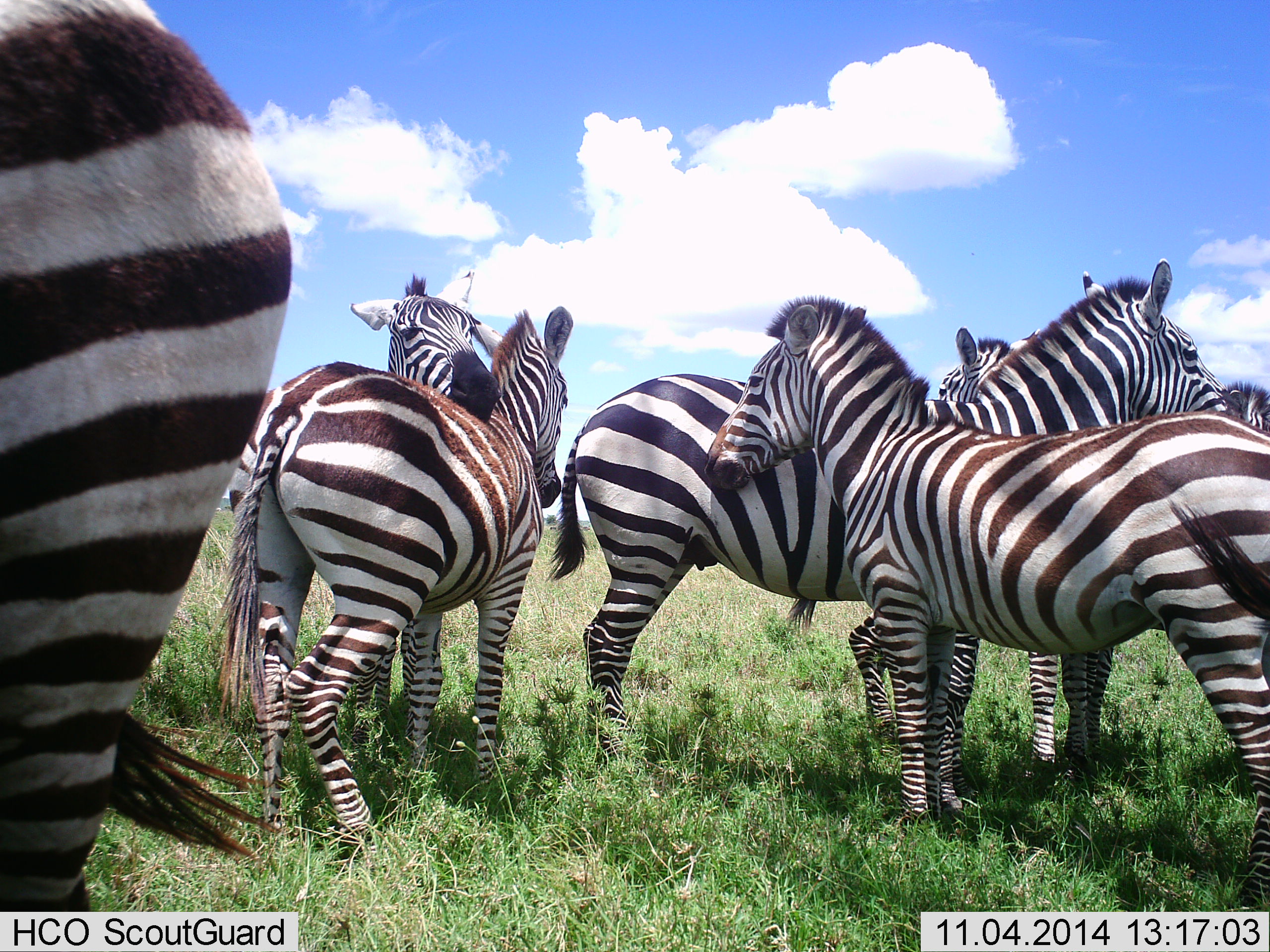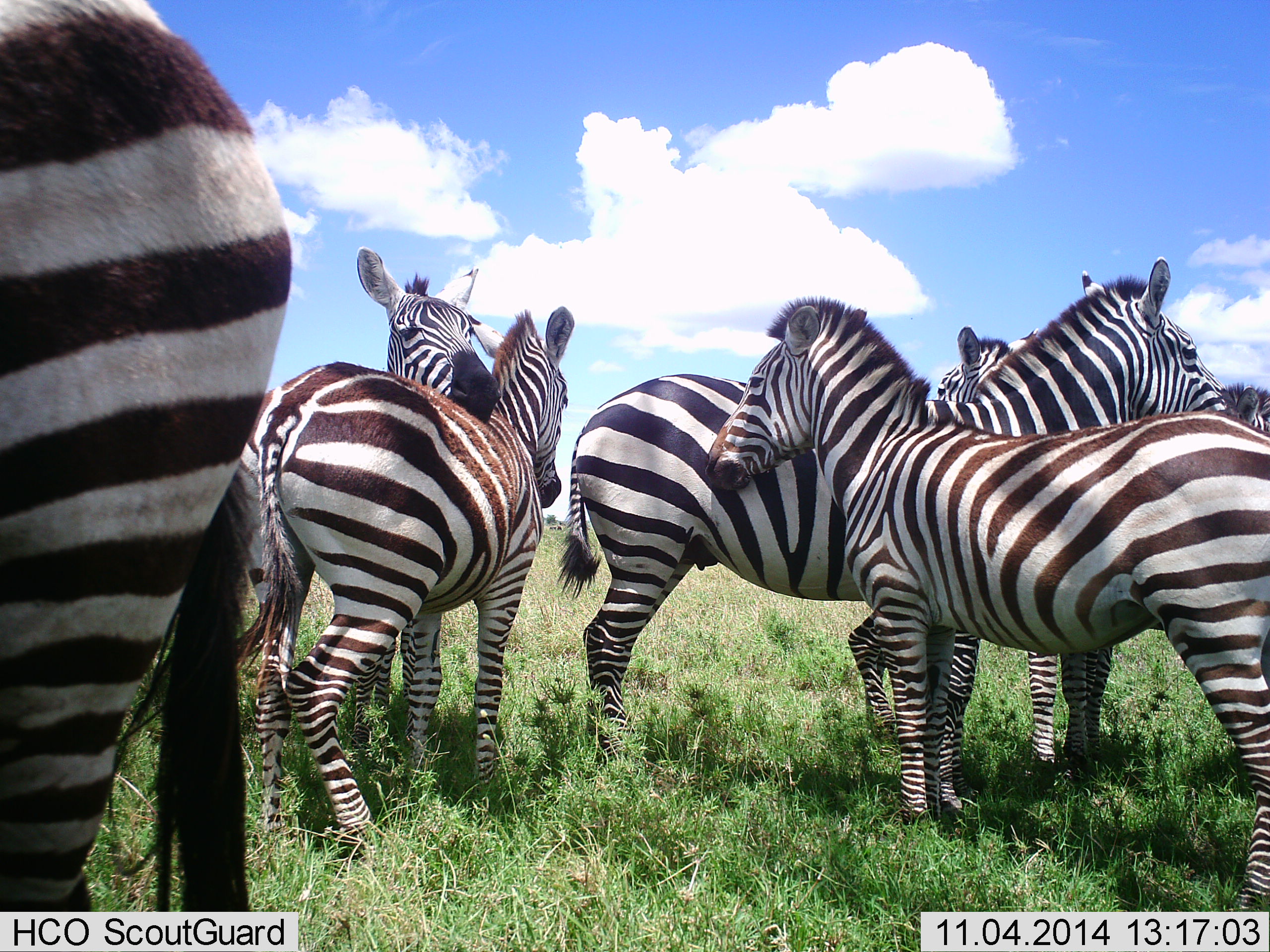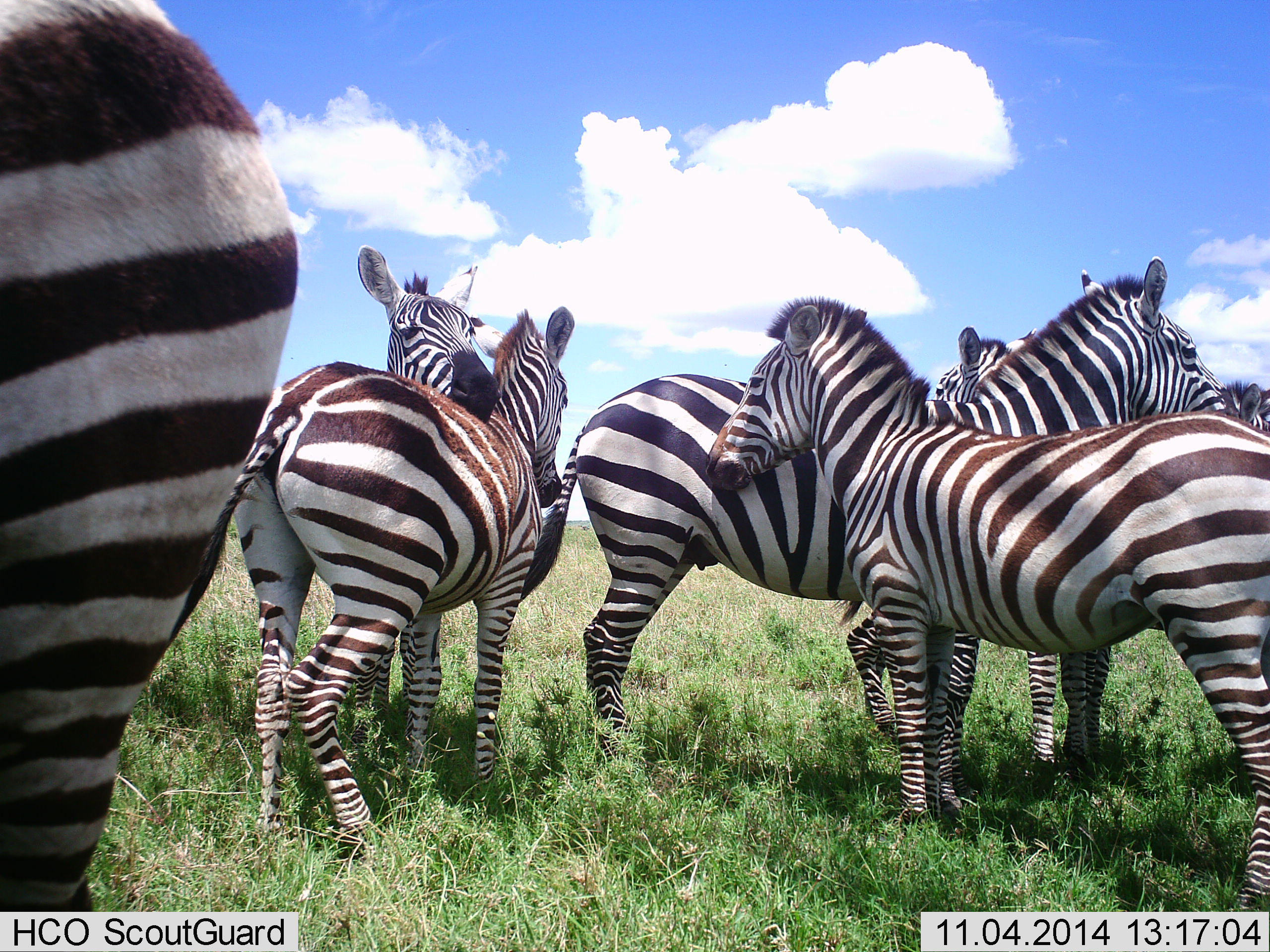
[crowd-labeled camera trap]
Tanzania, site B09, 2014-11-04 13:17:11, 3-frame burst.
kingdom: Animalia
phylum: Chordata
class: Mammalia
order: Perissodactyla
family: Equidae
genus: Equus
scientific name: Equus quagga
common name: plains zebra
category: zebra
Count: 7.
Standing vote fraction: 90%.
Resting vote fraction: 0%.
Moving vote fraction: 0%.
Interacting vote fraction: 50%.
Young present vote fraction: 10%.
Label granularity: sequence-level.